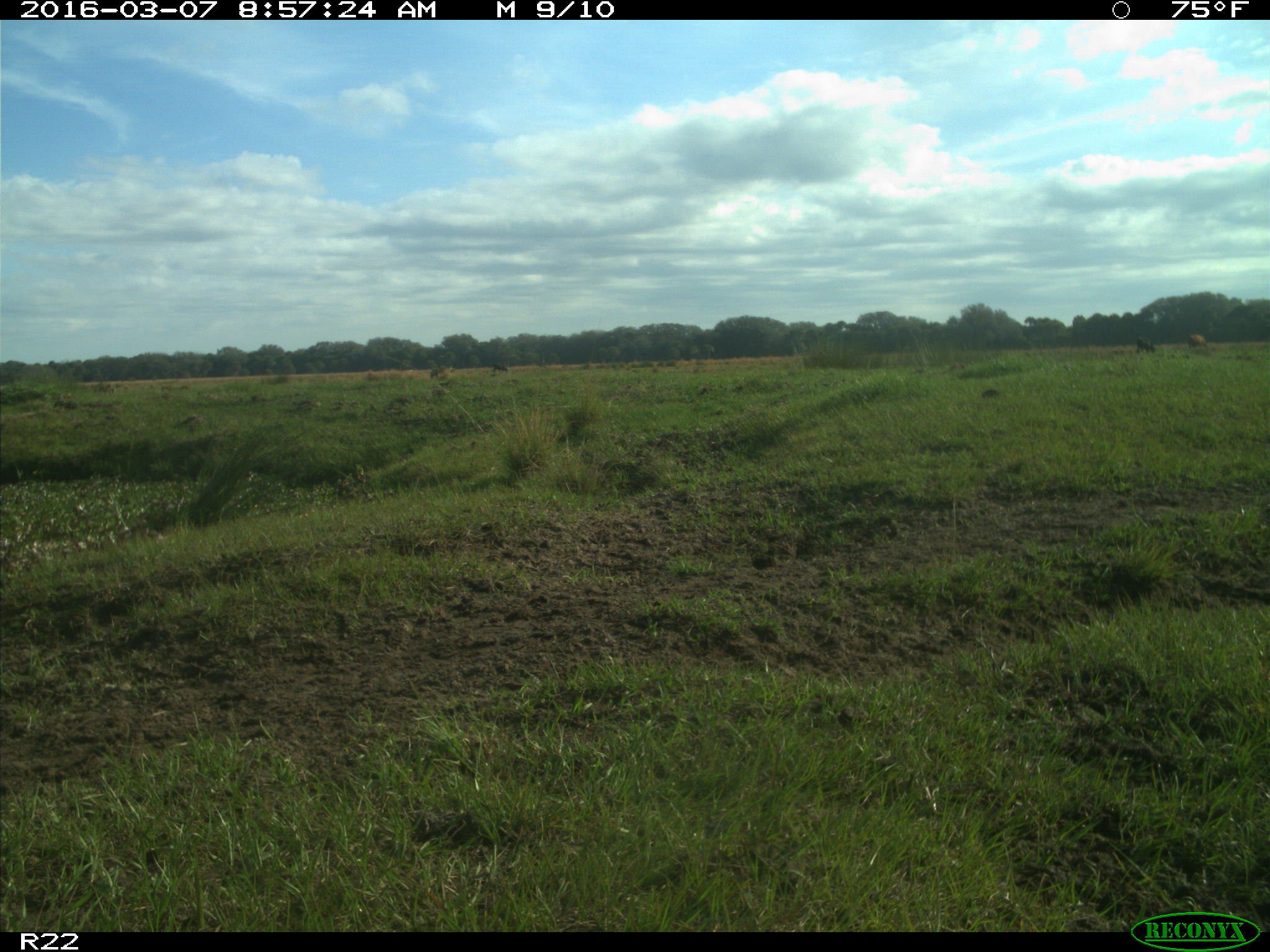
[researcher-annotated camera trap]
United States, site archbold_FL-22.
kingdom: Animalia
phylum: Chordata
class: Mammalia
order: Artiodactyla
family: Bovidae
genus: Bos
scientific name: Bos taurus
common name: domestic cow